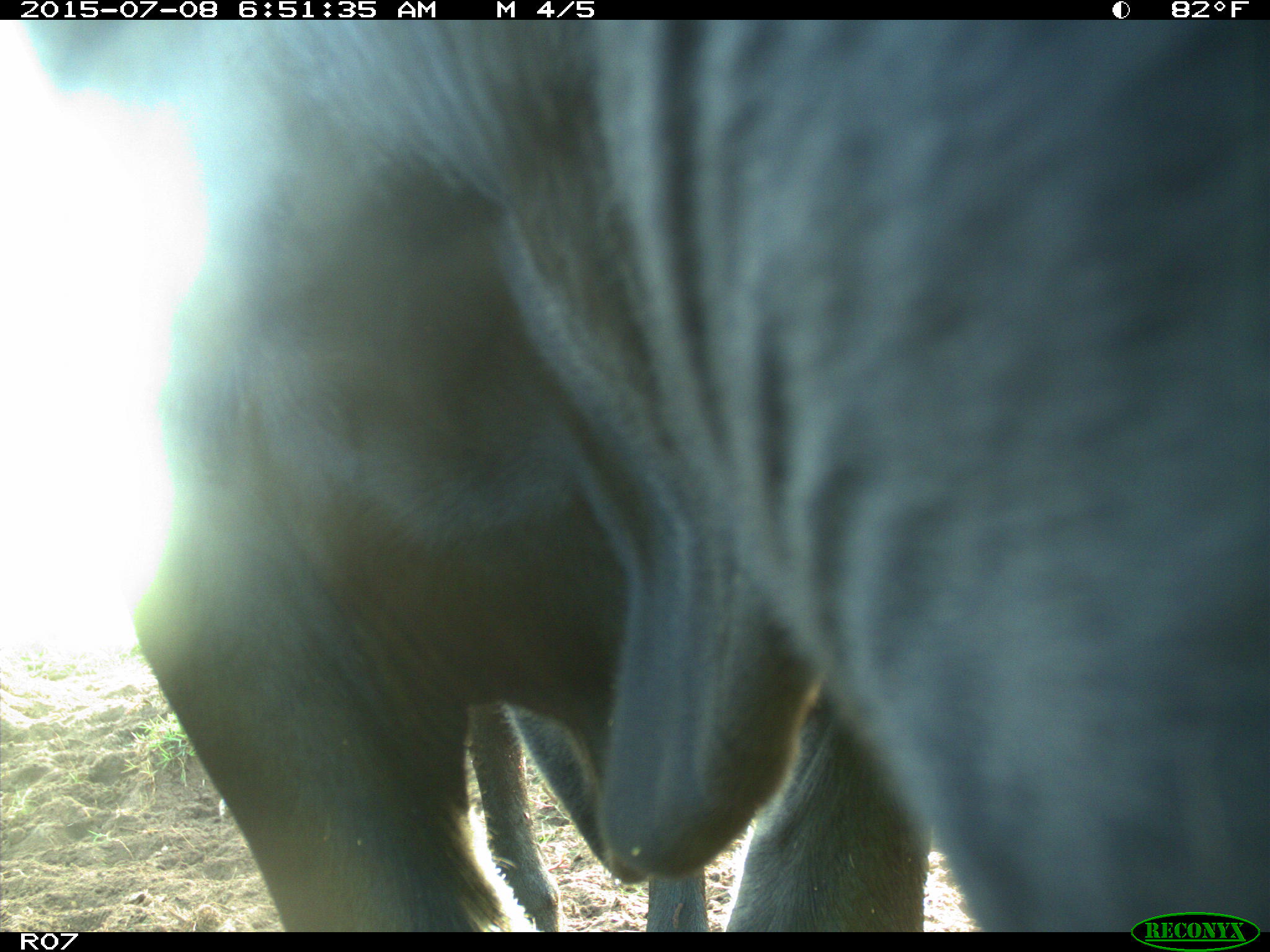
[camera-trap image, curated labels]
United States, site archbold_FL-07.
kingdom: Animalia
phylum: Chordata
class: Mammalia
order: Artiodactyla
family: Bovidae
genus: Bos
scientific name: Bos taurus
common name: domestic cow